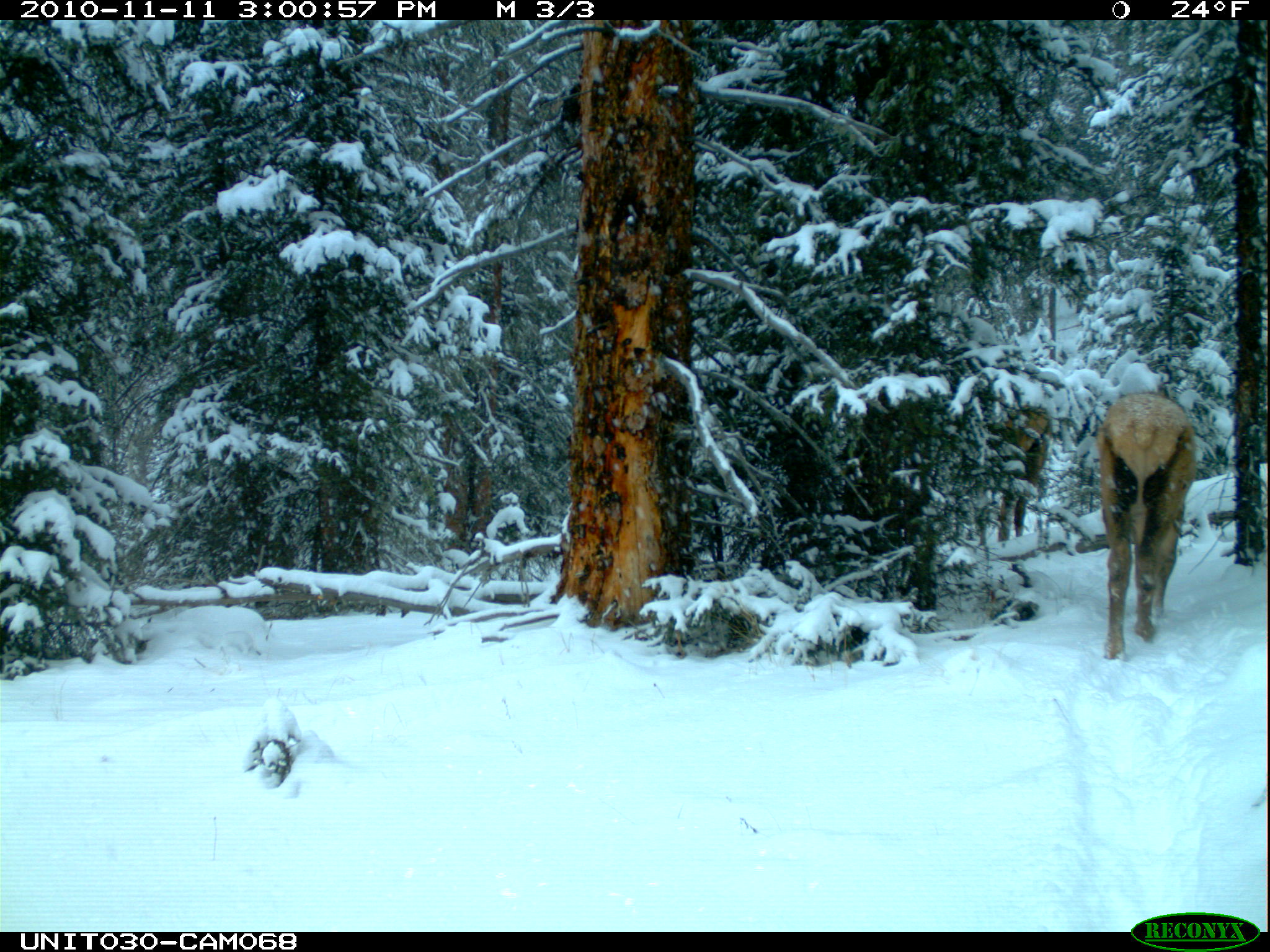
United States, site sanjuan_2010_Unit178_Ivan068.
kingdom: Animalia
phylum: Chordata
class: Mammalia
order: Artiodactyla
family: Cervidae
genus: Cervus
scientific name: Cervus elaphus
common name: red deer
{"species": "Cervus elaphus (red deer)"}